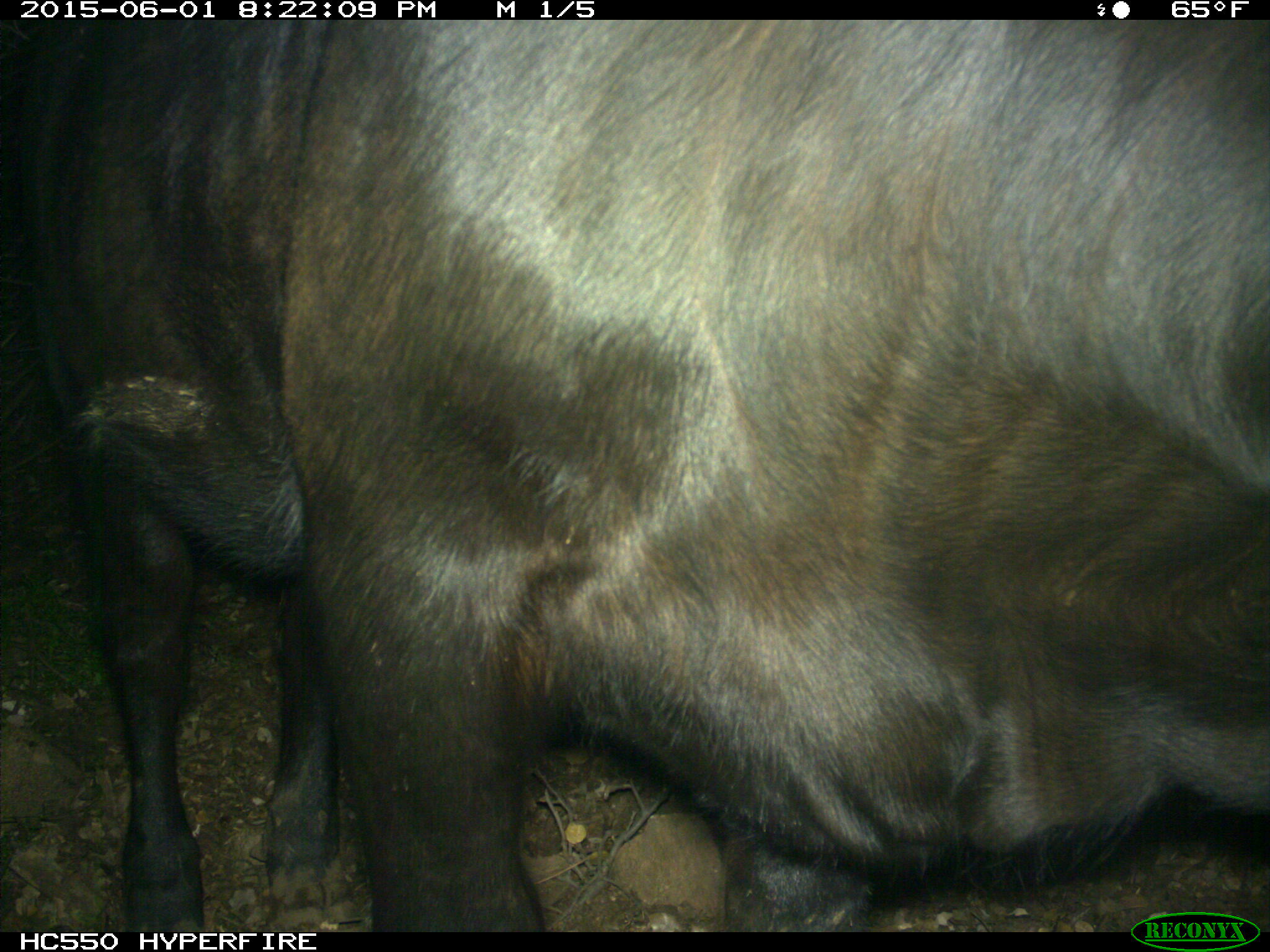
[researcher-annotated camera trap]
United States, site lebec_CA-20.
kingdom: Animalia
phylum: Chordata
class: Mammalia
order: Artiodactyla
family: Bovidae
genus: Bos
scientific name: Bos taurus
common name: domestic cow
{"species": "Bos taurus (domestic cow)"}